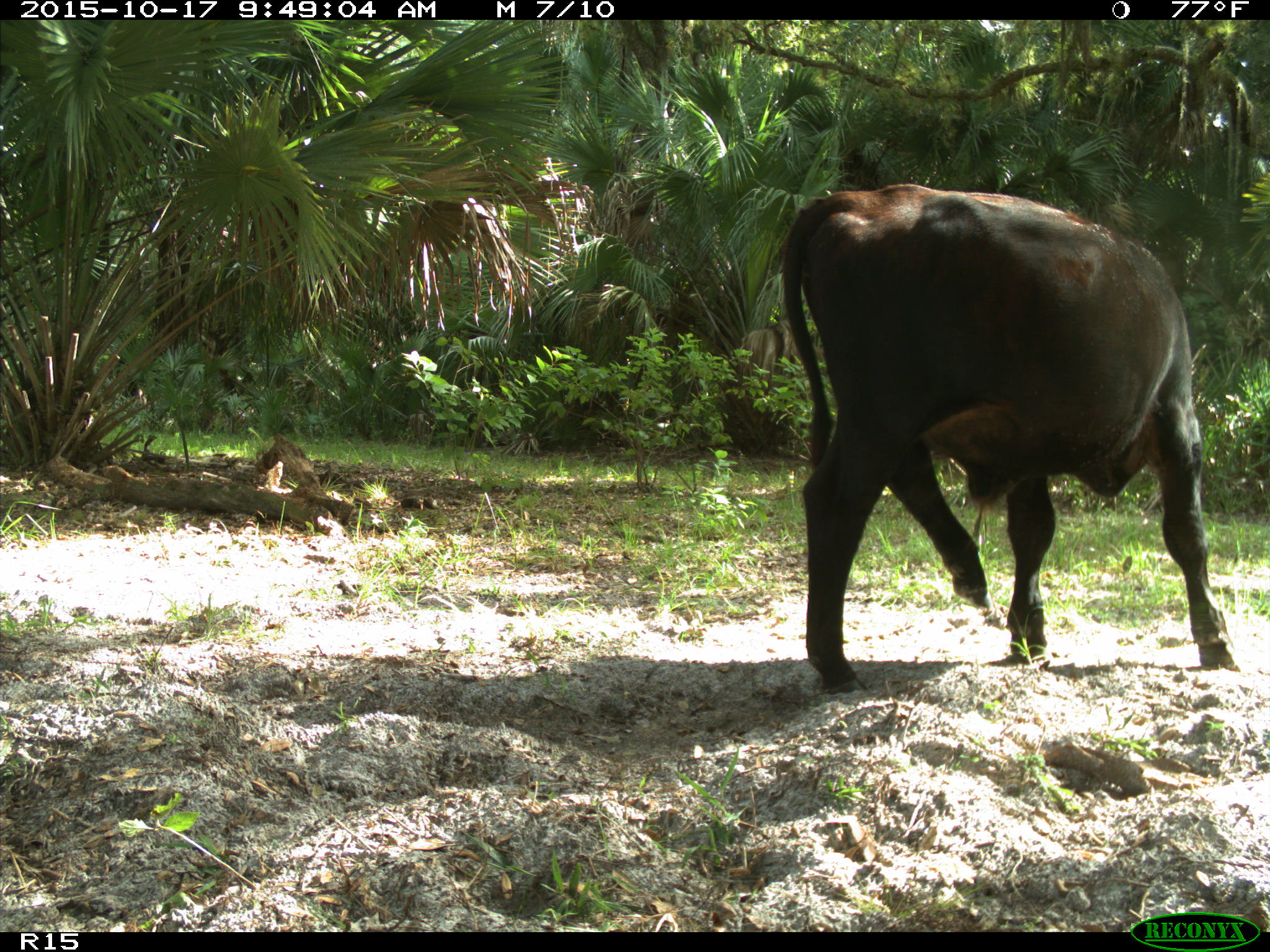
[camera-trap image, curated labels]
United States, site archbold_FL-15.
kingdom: Animalia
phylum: Chordata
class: Mammalia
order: Artiodactyla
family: Bovidae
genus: Bos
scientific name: Bos taurus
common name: domestic cow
Bos taurus (domestic cow).